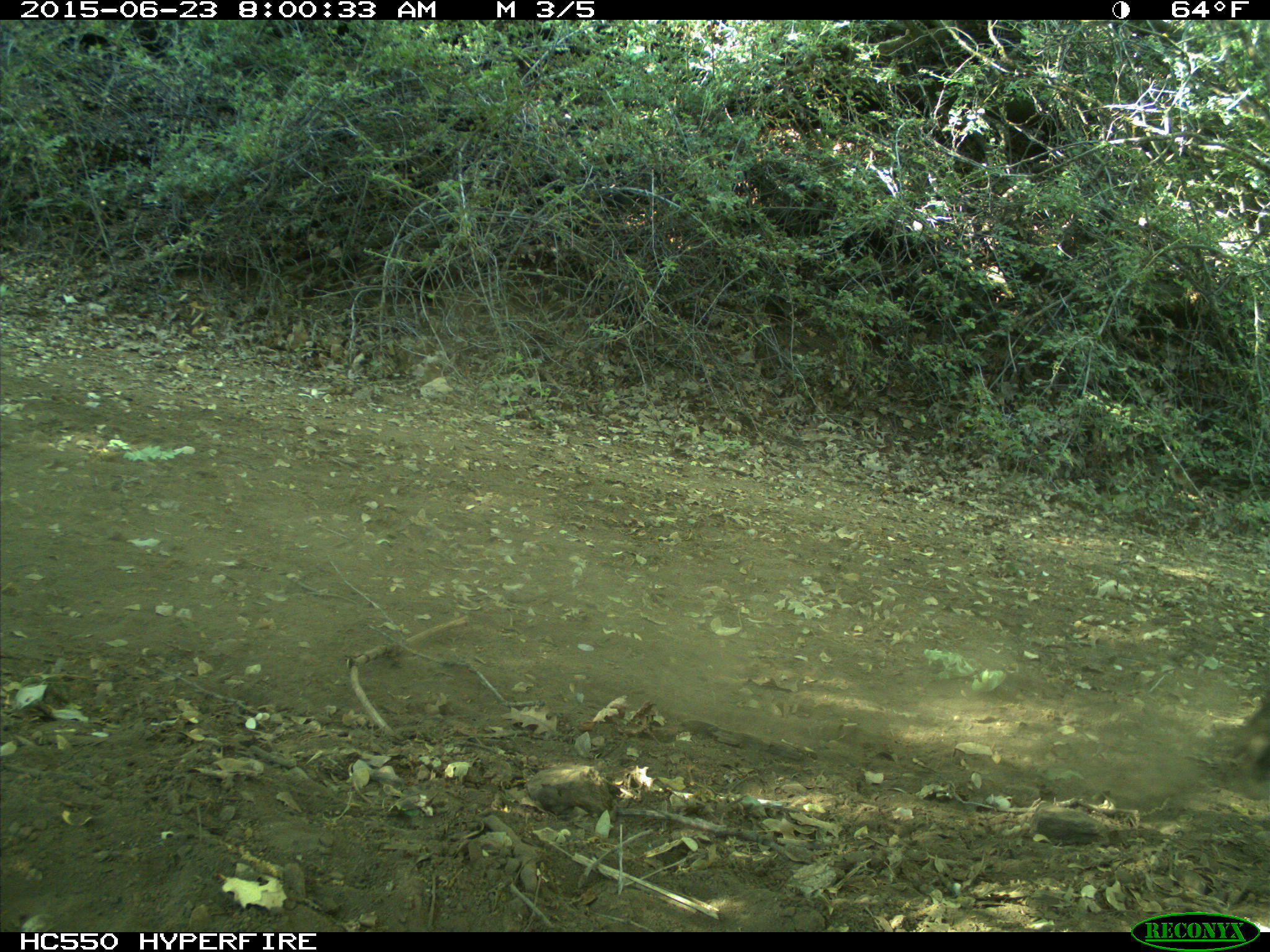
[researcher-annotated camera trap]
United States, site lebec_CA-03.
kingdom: Animalia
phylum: Chordata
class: Mammalia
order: Artiodactyla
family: Suidae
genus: Sus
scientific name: Sus scrofa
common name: wild boar